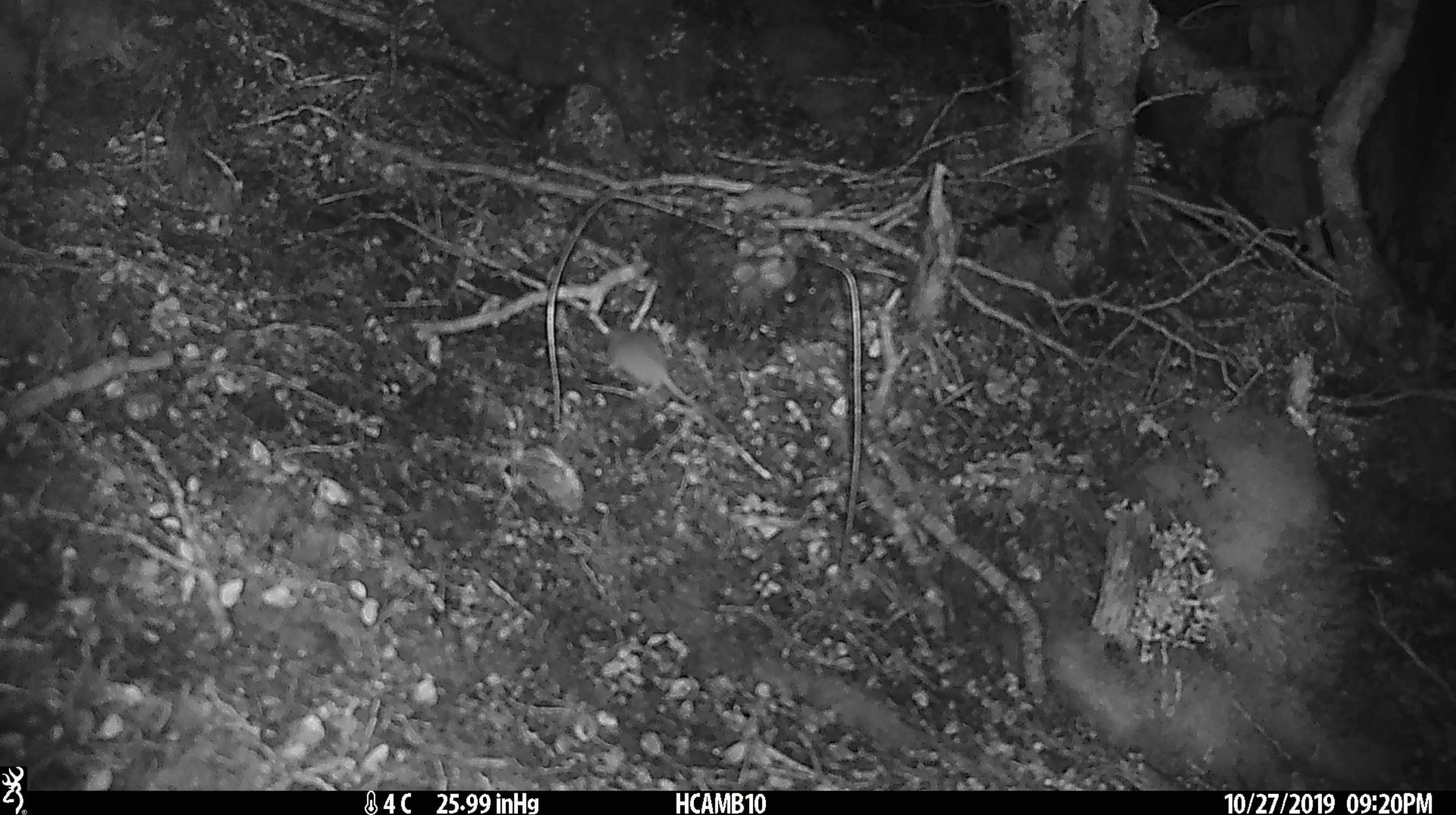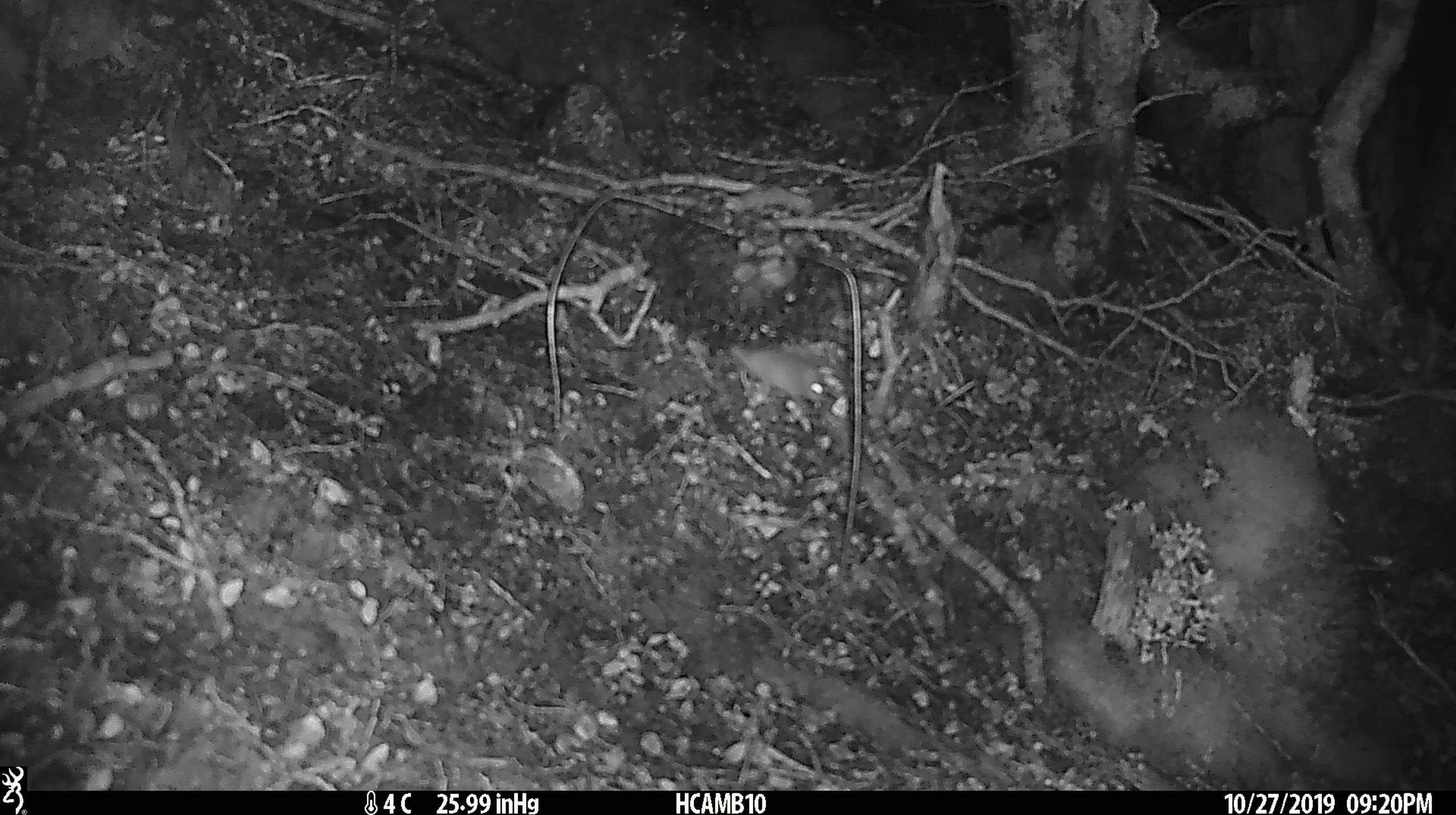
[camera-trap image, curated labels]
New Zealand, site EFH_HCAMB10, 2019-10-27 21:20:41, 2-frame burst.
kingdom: Animalia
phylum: Chordata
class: Mammalia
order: Rodentia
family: Muridae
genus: Mus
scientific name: Mus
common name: mouse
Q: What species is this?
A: Mouse (Mus).